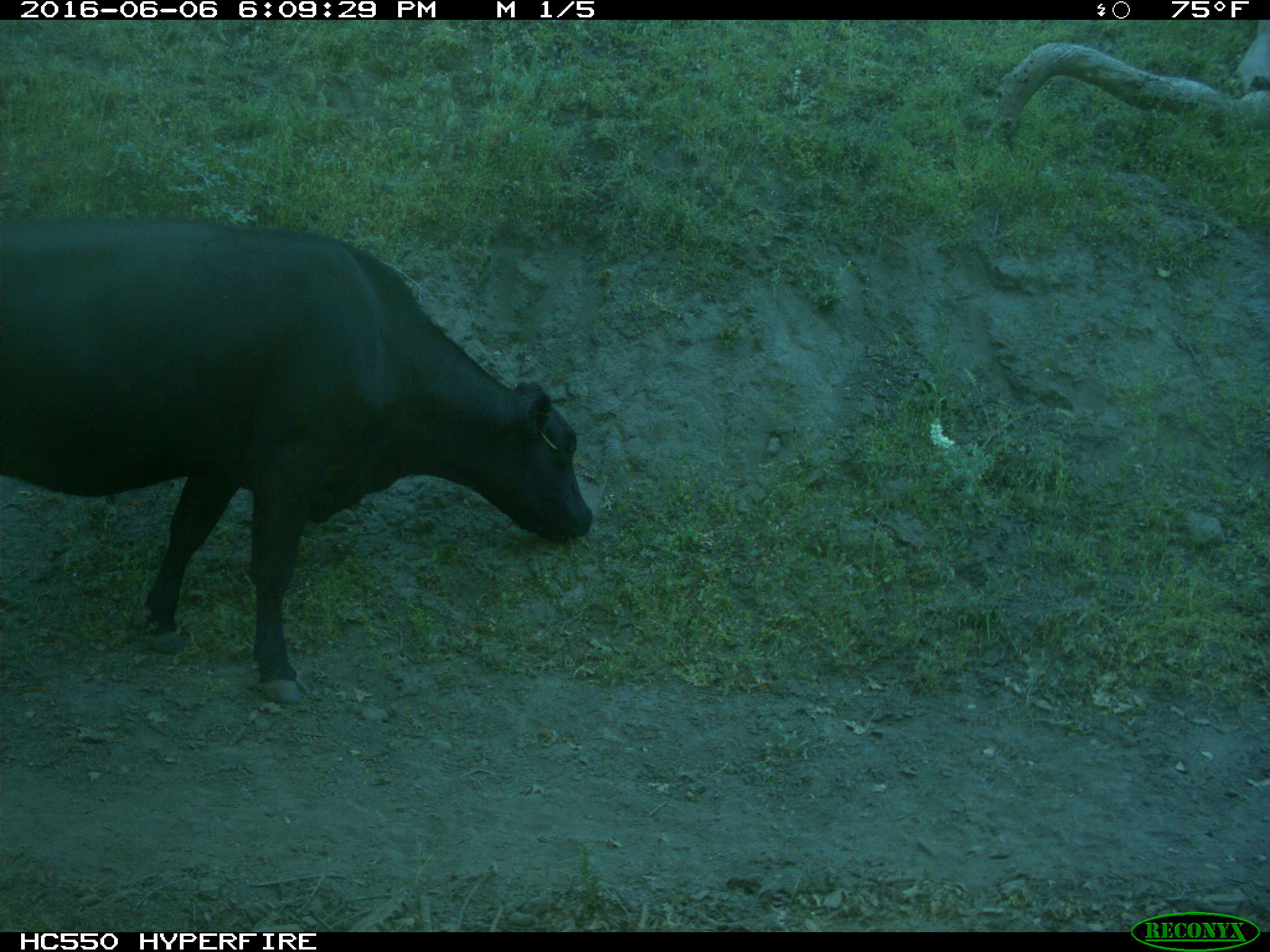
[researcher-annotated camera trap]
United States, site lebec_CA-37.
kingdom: Animalia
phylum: Chordata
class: Mammalia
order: Artiodactyla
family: Bovidae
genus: Bos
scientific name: Bos taurus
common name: domestic cow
Bos taurus (domestic cow).